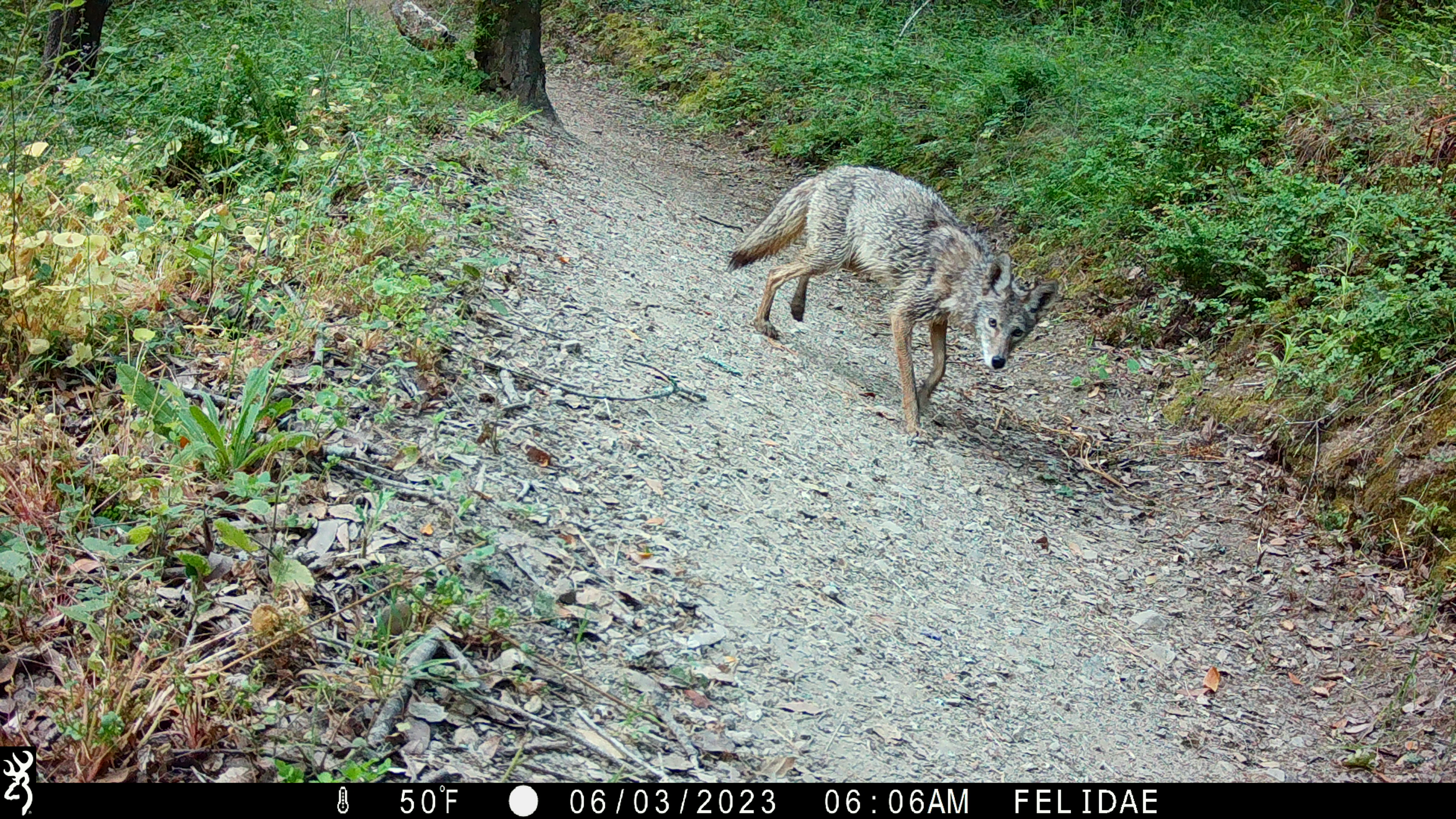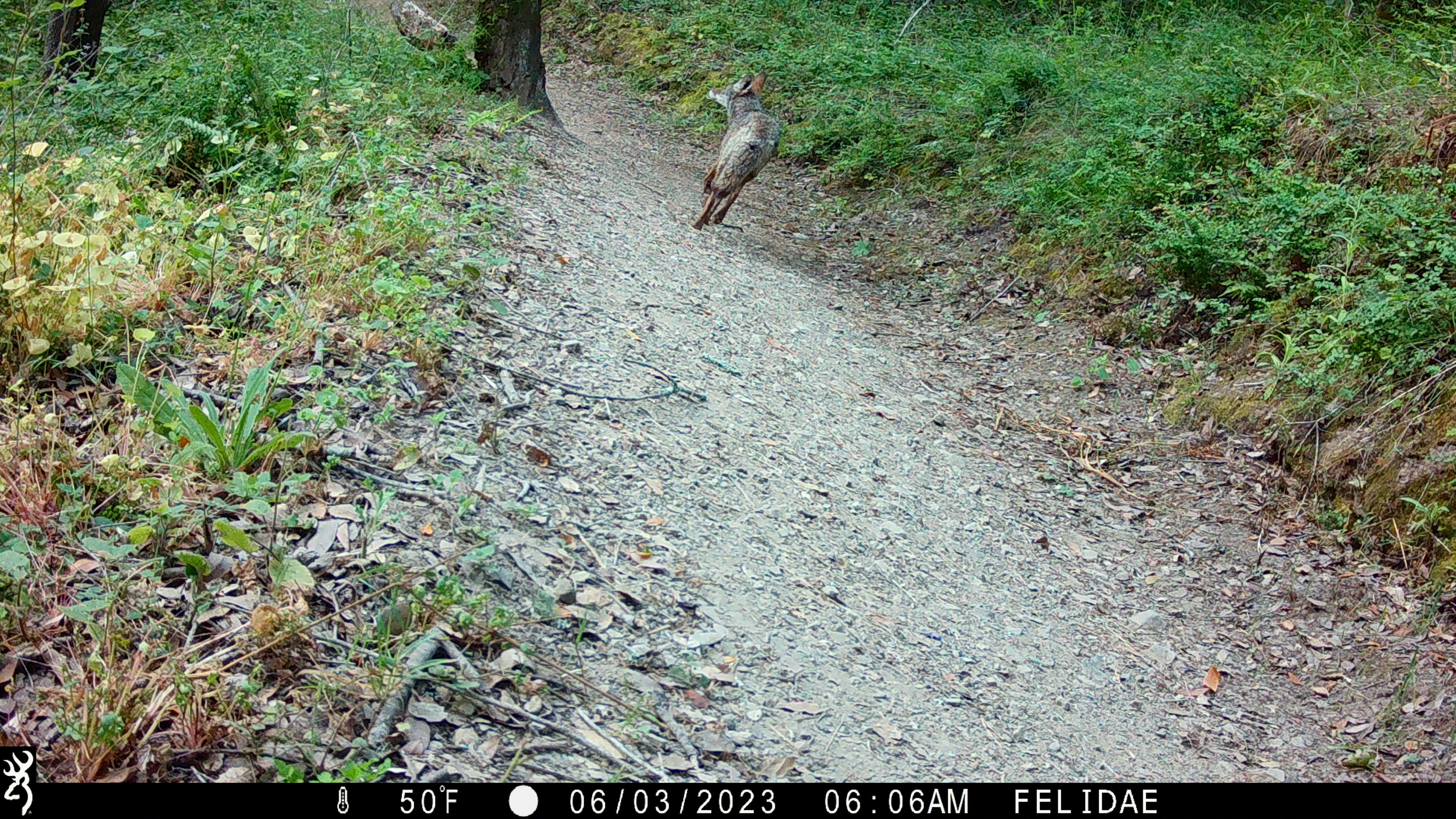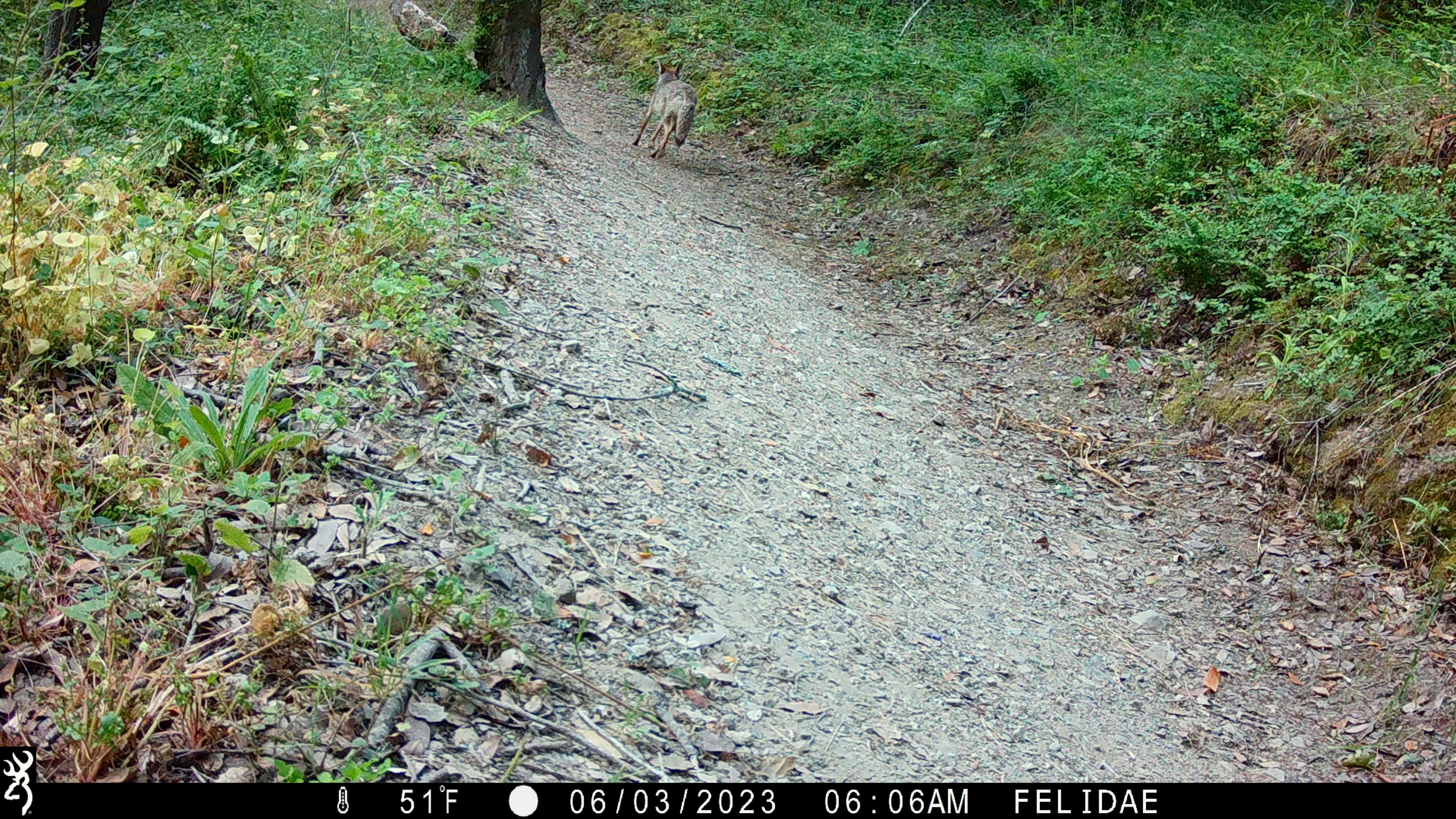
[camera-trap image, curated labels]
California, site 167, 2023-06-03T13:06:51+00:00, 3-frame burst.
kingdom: Animalia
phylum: Chordata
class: Mammalia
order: Carnivora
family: Canidae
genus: Canis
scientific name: Canis latrans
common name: coyote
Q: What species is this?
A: Coyote (Canis latrans).